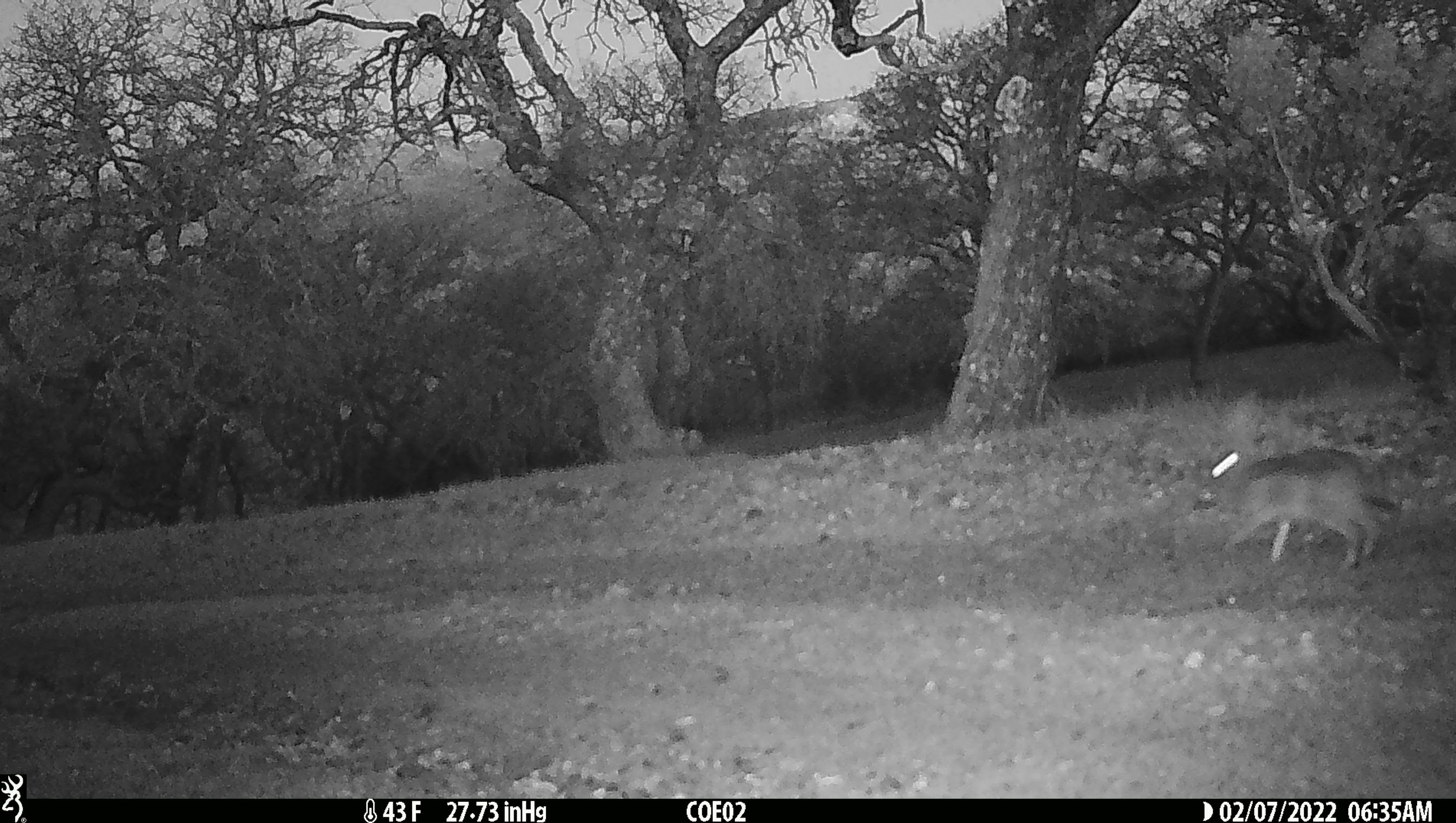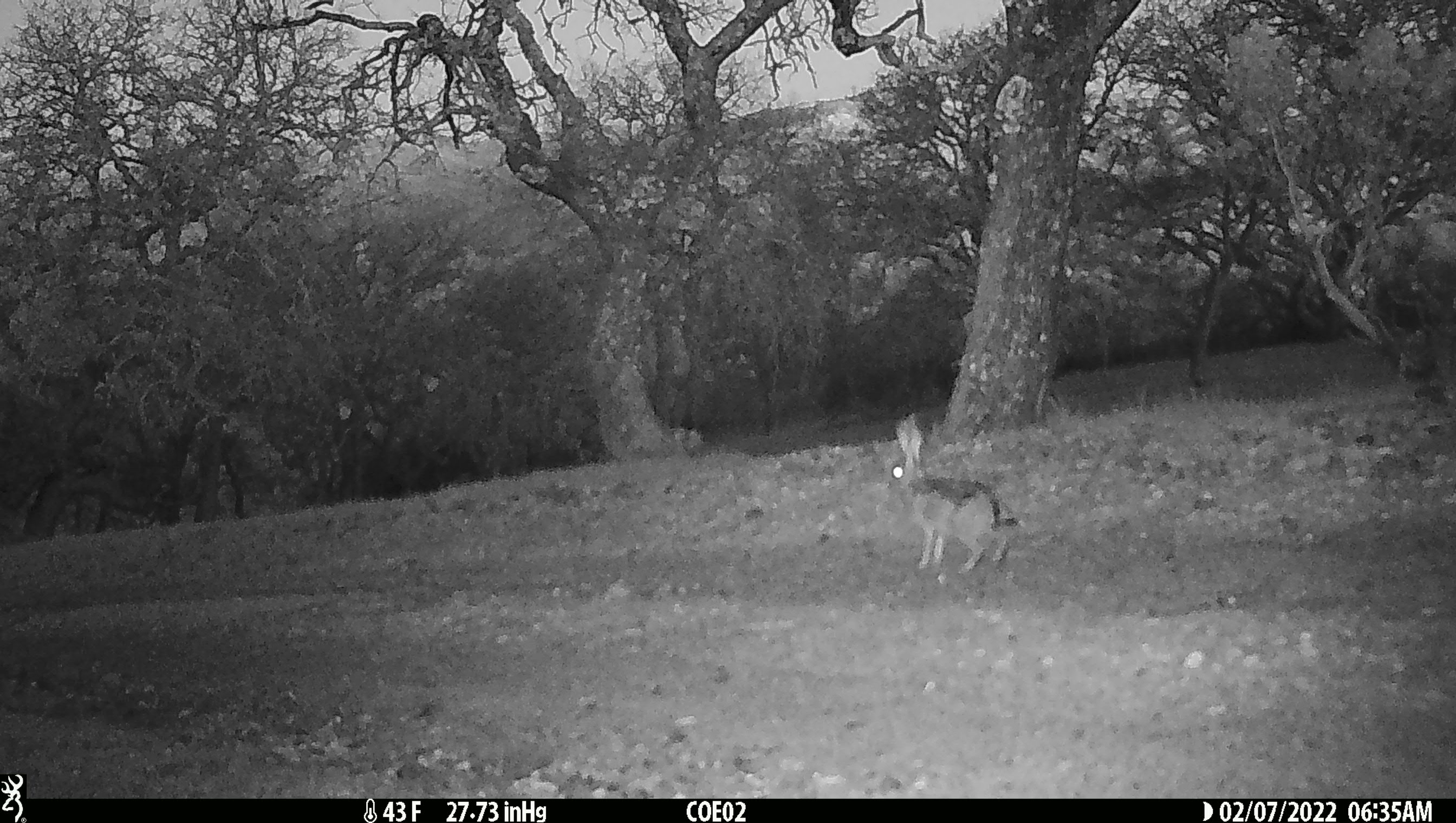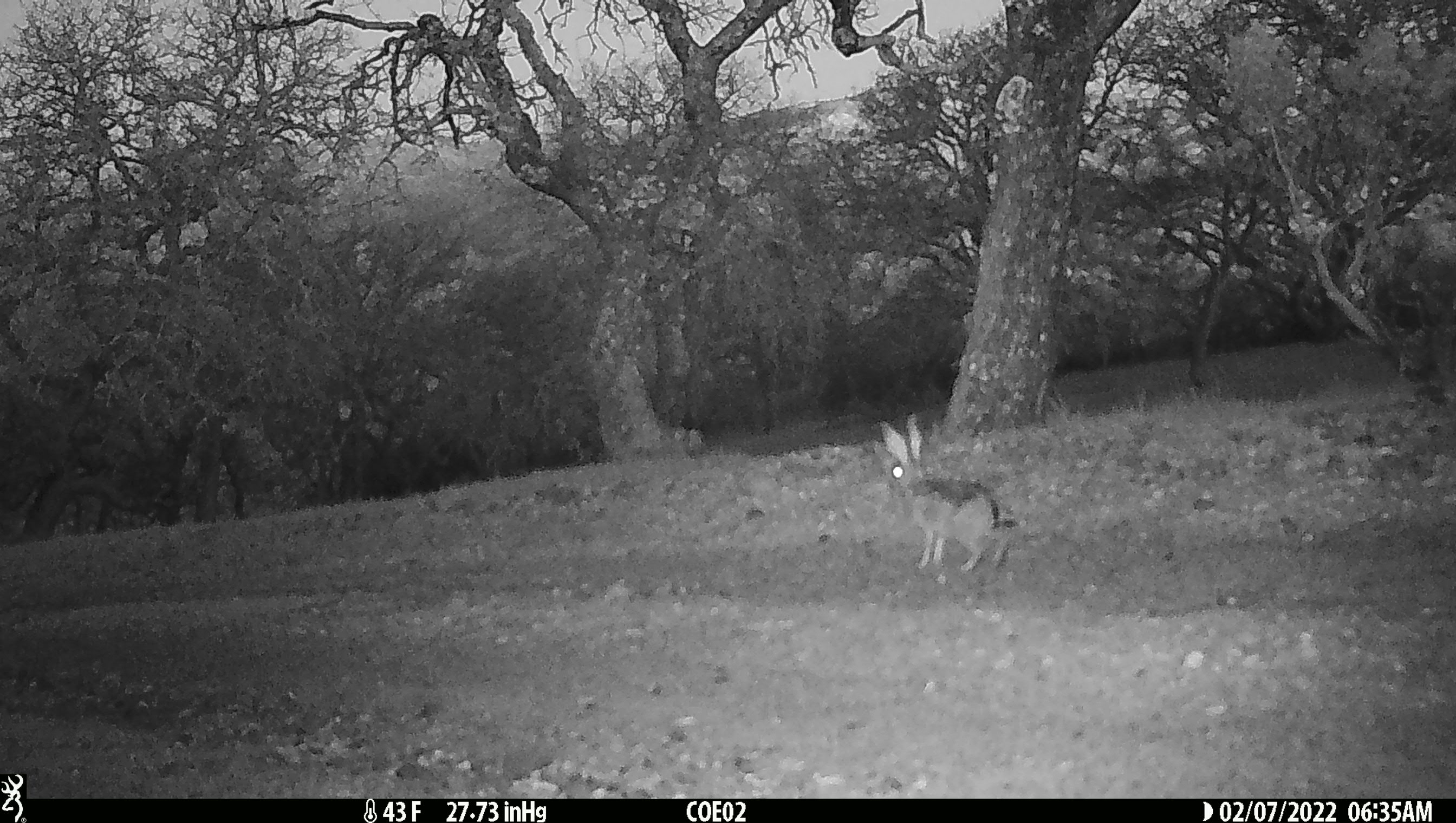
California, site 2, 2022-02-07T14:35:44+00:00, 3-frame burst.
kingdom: Animalia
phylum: Chordata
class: Mammalia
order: Lagomorpha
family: Leporidae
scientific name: Leporidae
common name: rabbit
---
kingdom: Animalia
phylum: Chordata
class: Mammalia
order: Lagomorpha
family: Leporidae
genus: Lepus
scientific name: Lepus californicus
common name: black-tailed jackrabbit